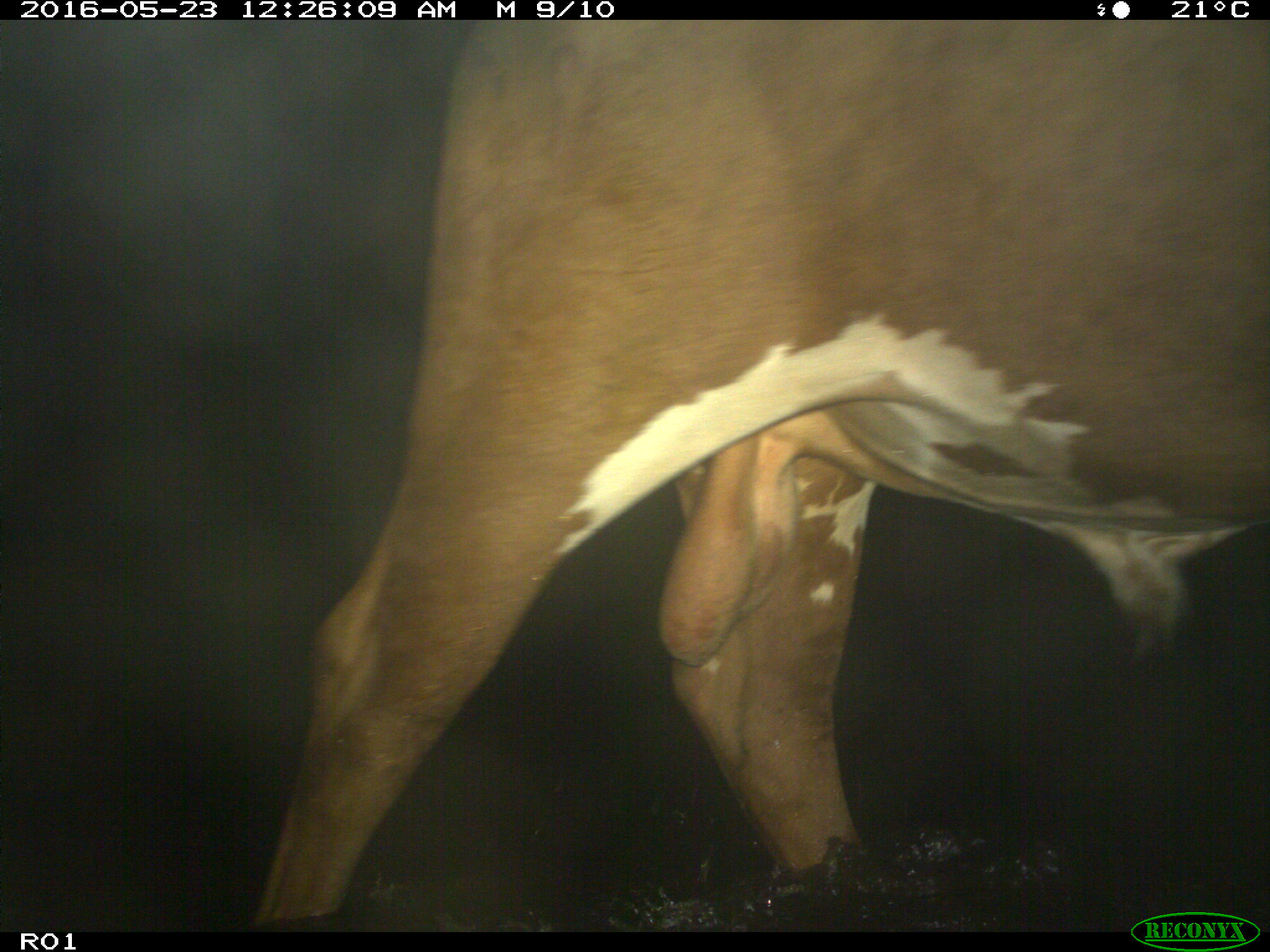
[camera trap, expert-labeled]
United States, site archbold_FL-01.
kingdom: Animalia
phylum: Chordata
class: Mammalia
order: Artiodactyla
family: Bovidae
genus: Bos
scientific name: Bos taurus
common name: domestic cow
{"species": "Bos taurus (domestic cow)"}